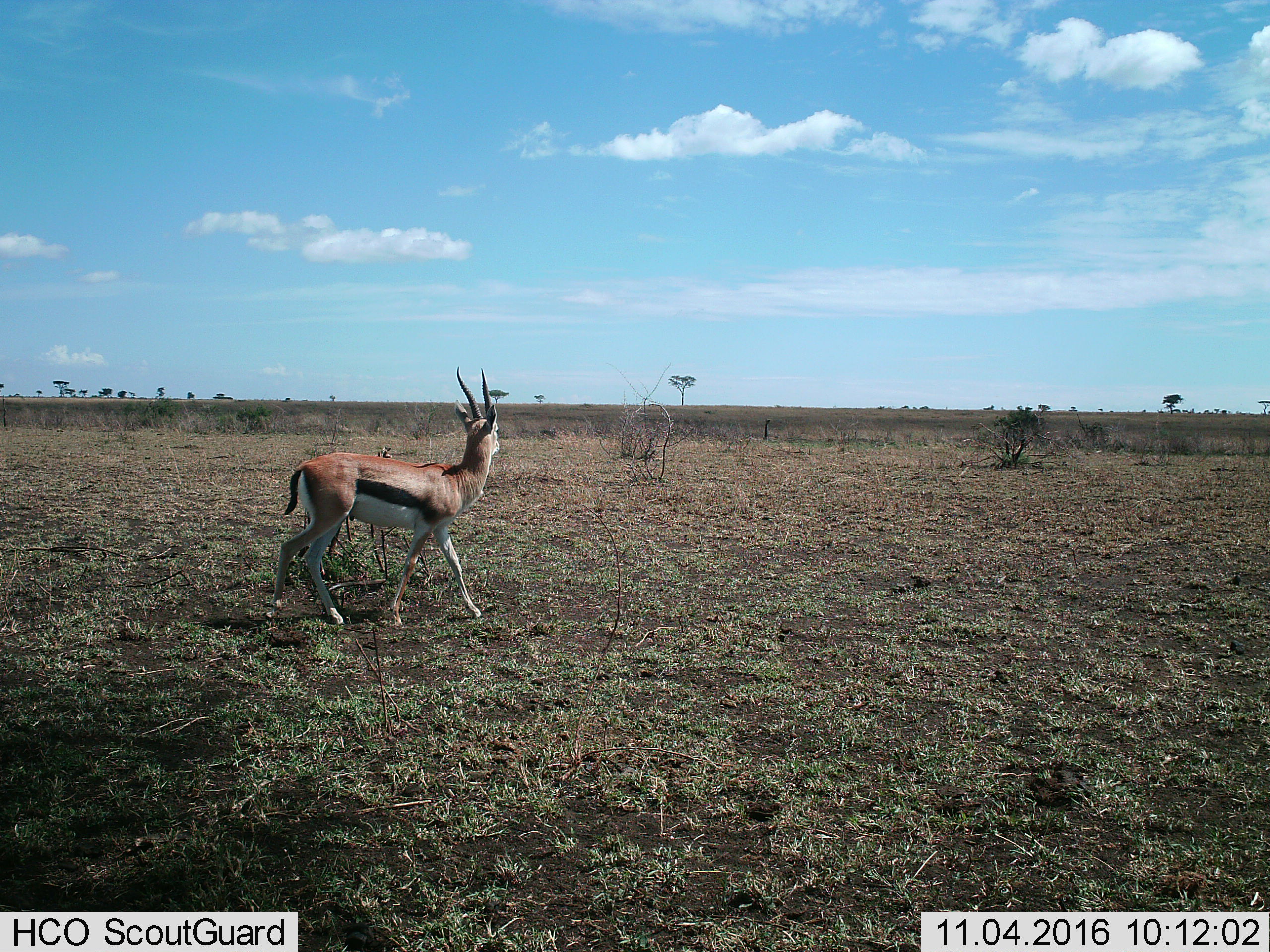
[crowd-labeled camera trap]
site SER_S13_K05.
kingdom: Animalia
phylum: Chordata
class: Mammalia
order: Artiodactyla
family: Bovidae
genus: Eudorcas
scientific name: Eudorcas thomsonii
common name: thomson's gazelle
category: gazellethomsons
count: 1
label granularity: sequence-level